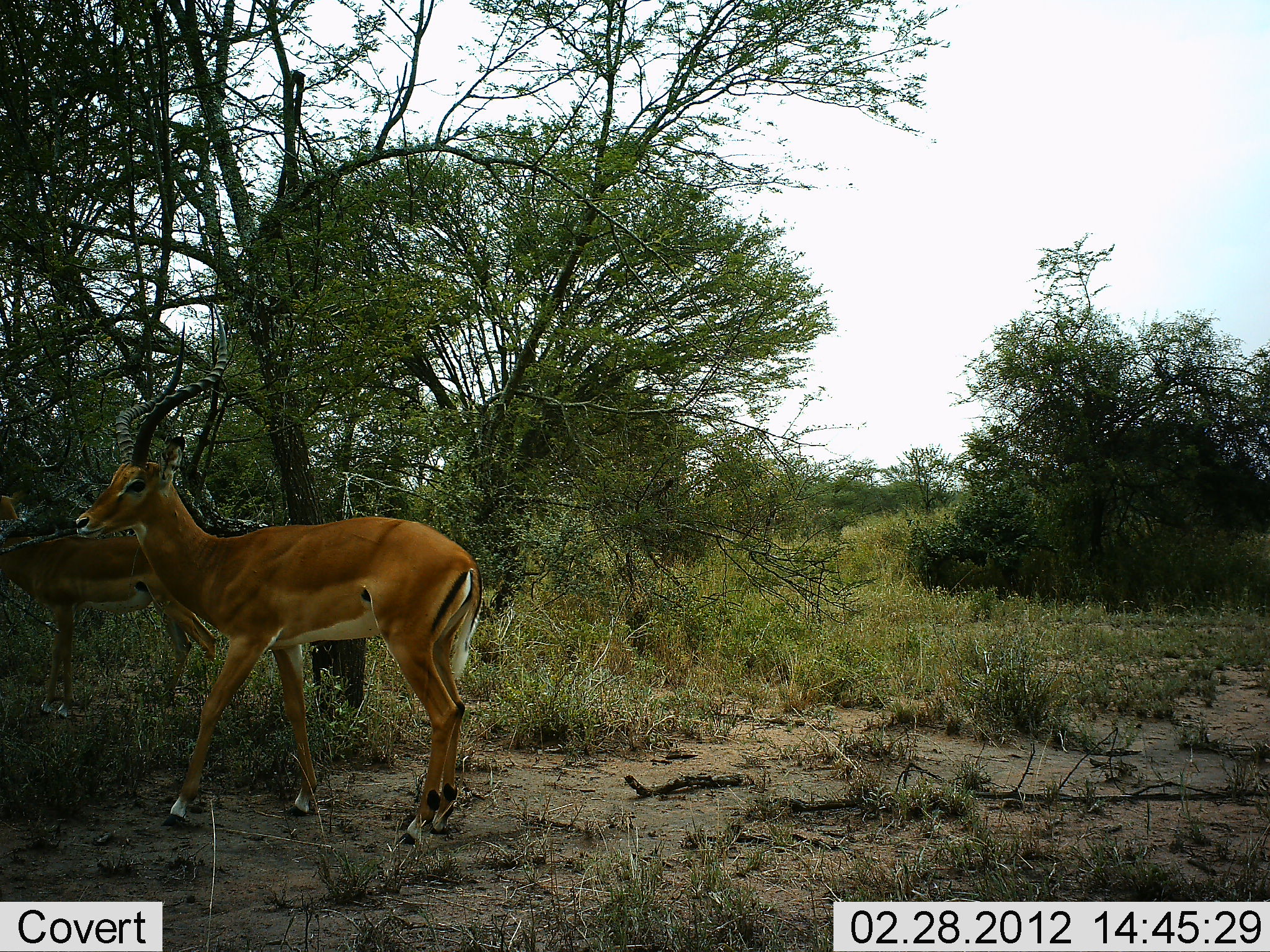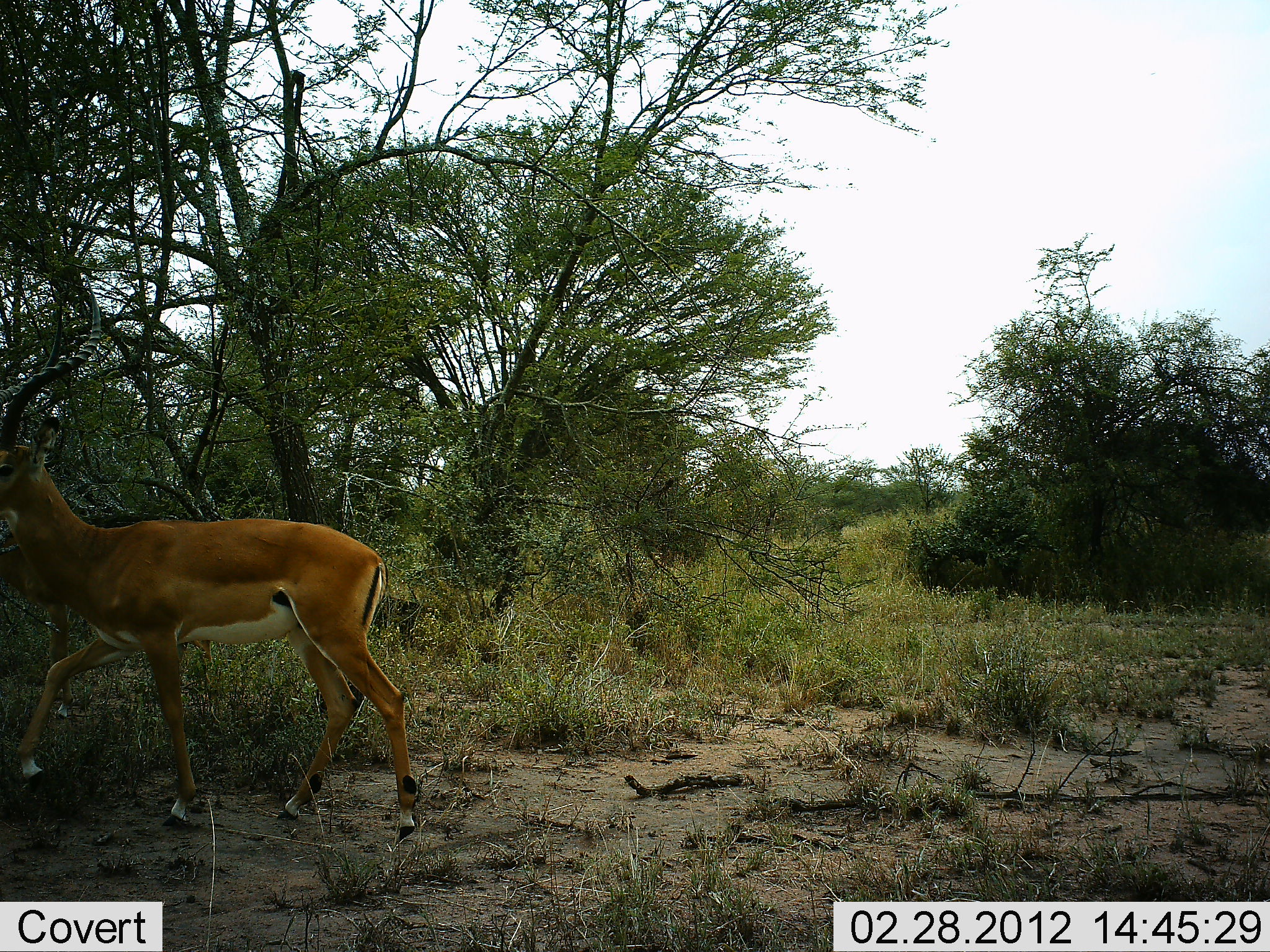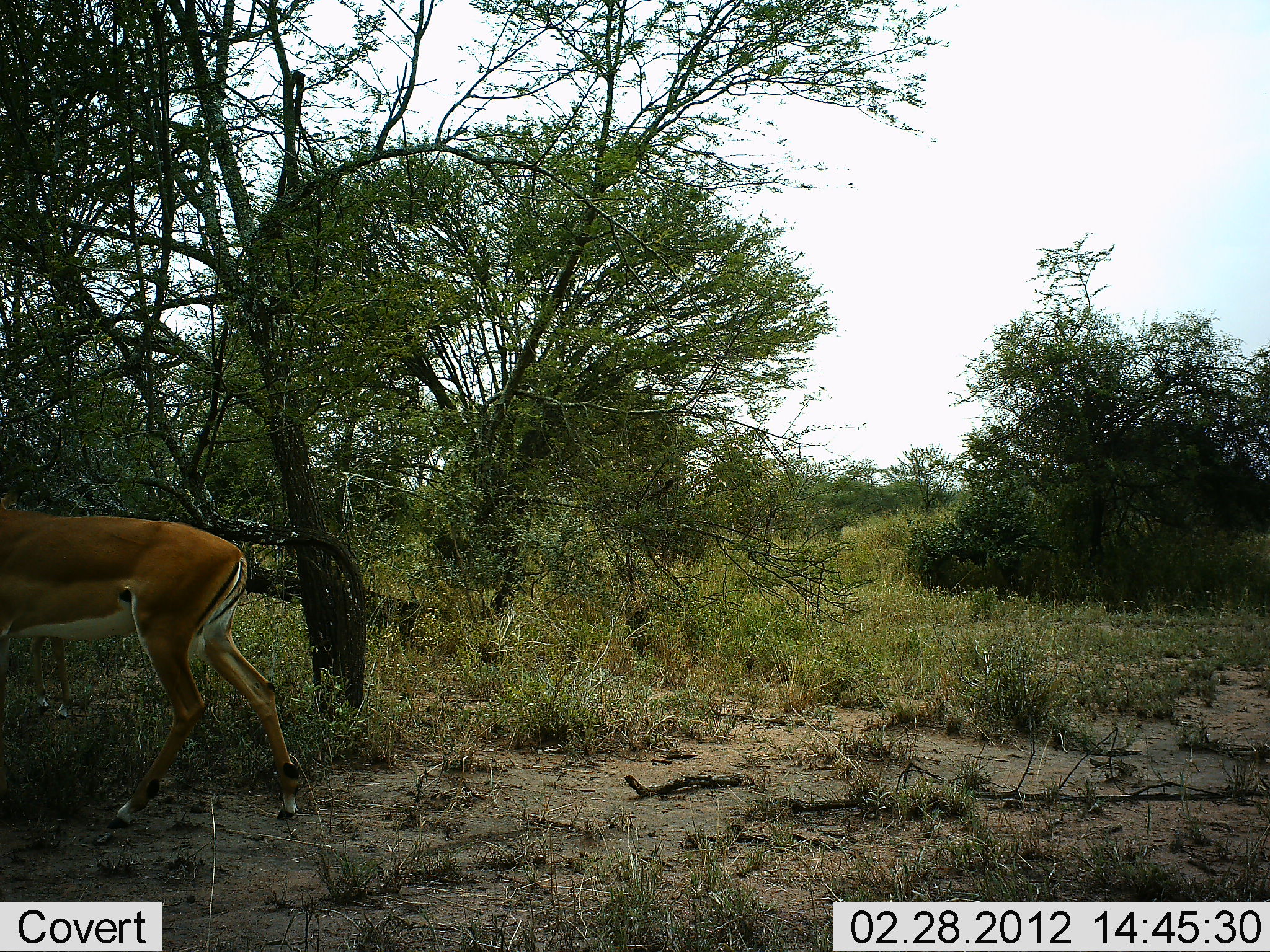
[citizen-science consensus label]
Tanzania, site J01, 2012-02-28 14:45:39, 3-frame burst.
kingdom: Animalia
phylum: Chordata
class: Mammalia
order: Artiodactyla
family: Bovidae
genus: Aepyceros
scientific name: Aepyceros melampus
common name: impala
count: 2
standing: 19%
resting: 0%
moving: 100%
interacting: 0%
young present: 0%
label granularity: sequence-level